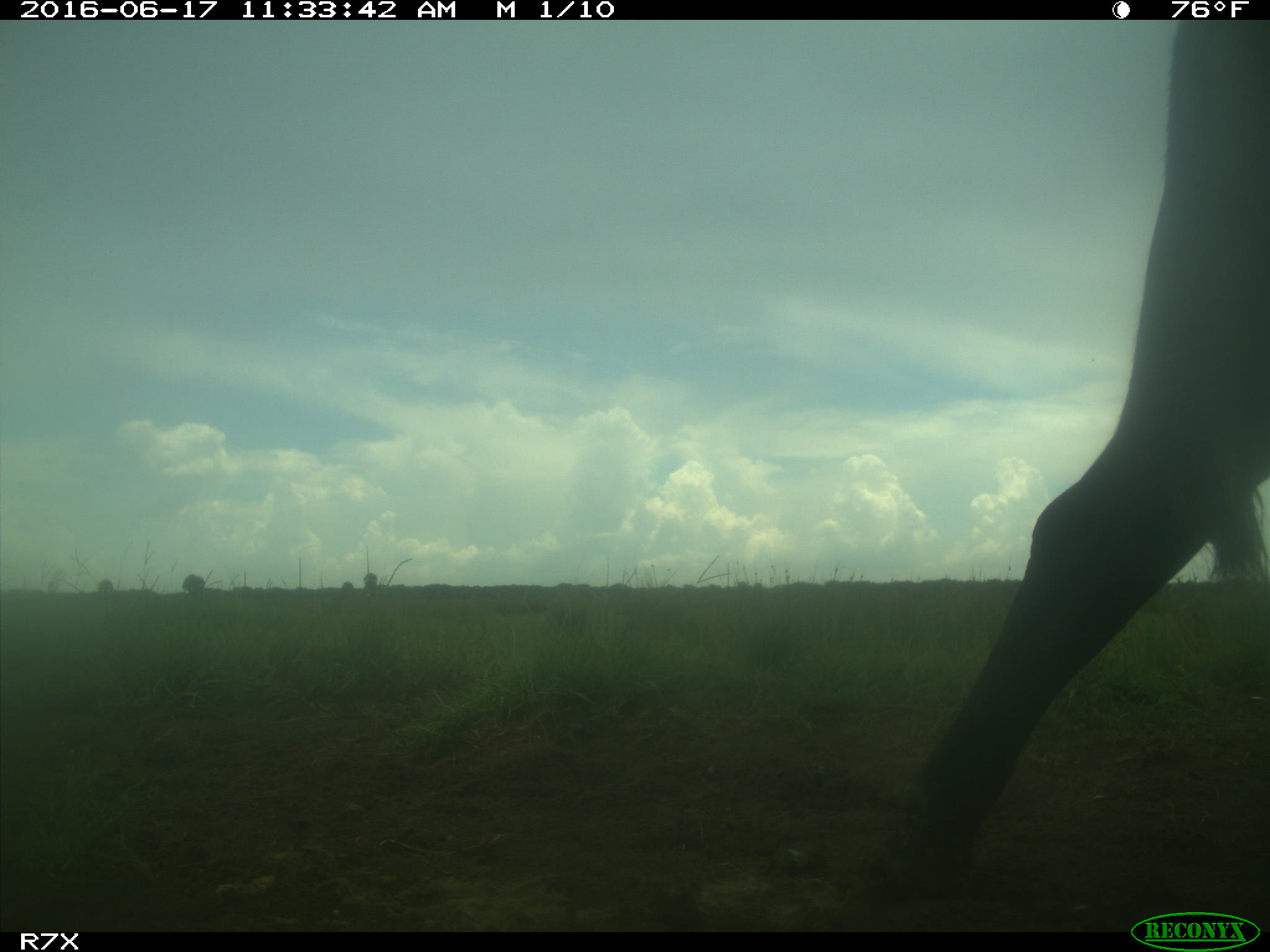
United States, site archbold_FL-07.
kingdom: Animalia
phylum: Chordata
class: Mammalia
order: Artiodactyla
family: Bovidae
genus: Bos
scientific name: Bos taurus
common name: domestic cow